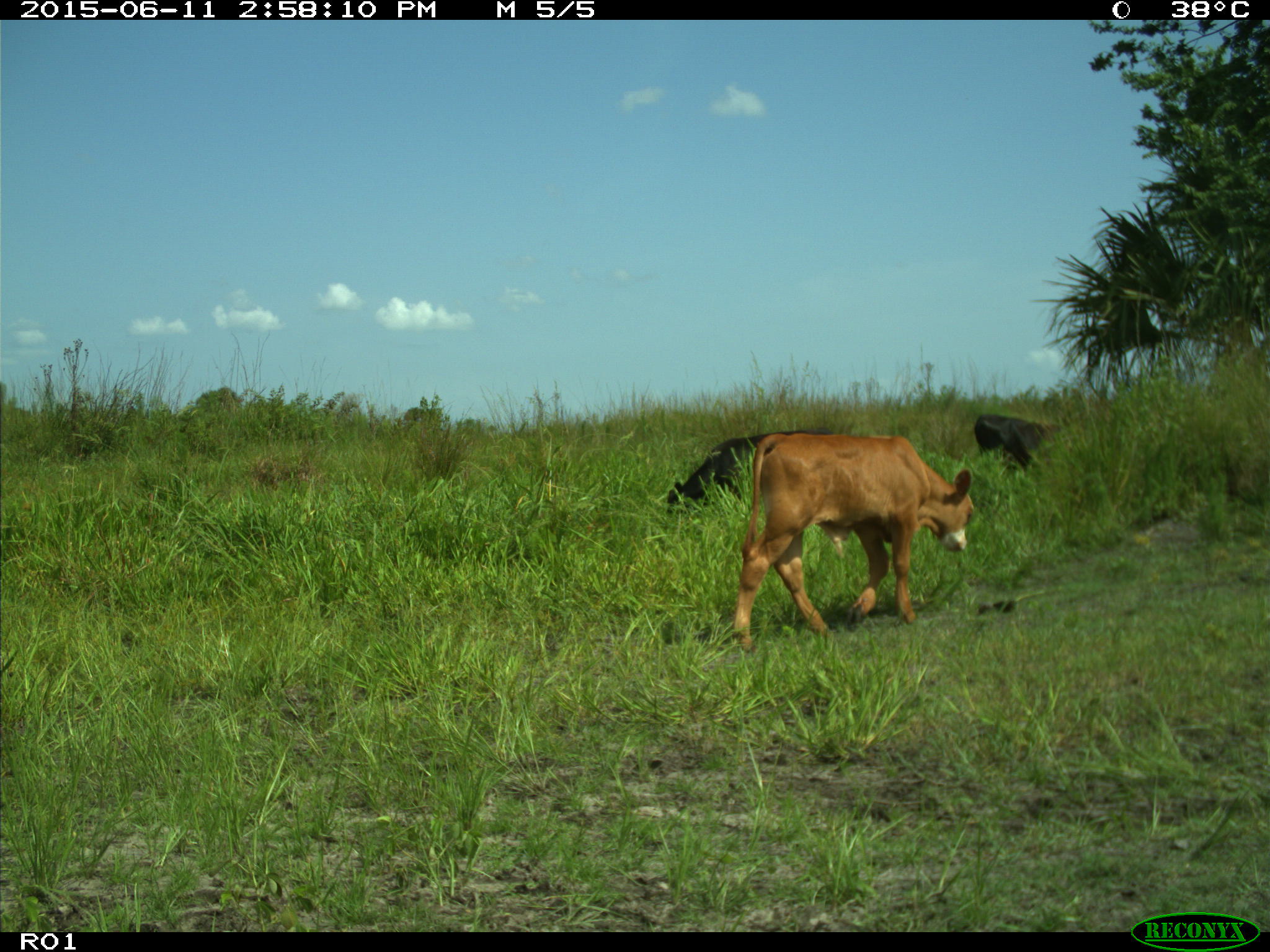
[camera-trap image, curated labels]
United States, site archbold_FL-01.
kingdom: Animalia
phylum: Chordata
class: Mammalia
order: Artiodactyla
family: Bovidae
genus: Bos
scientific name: Bos taurus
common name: domestic cow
Bos taurus (domestic cow).